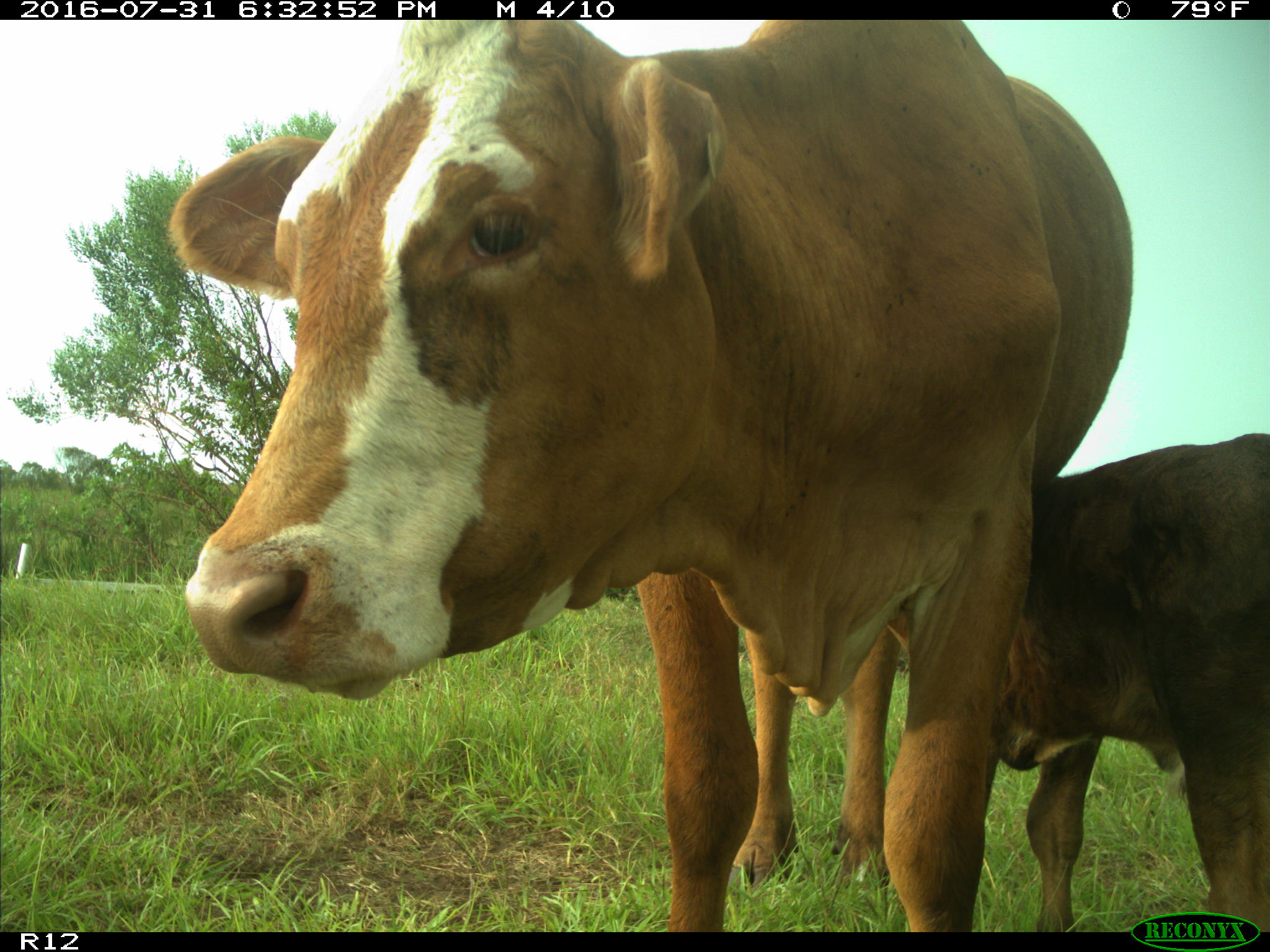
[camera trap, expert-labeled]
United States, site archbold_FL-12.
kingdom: Animalia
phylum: Chordata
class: Mammalia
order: Artiodactyla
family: Bovidae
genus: Bos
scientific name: Bos taurus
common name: domestic cow